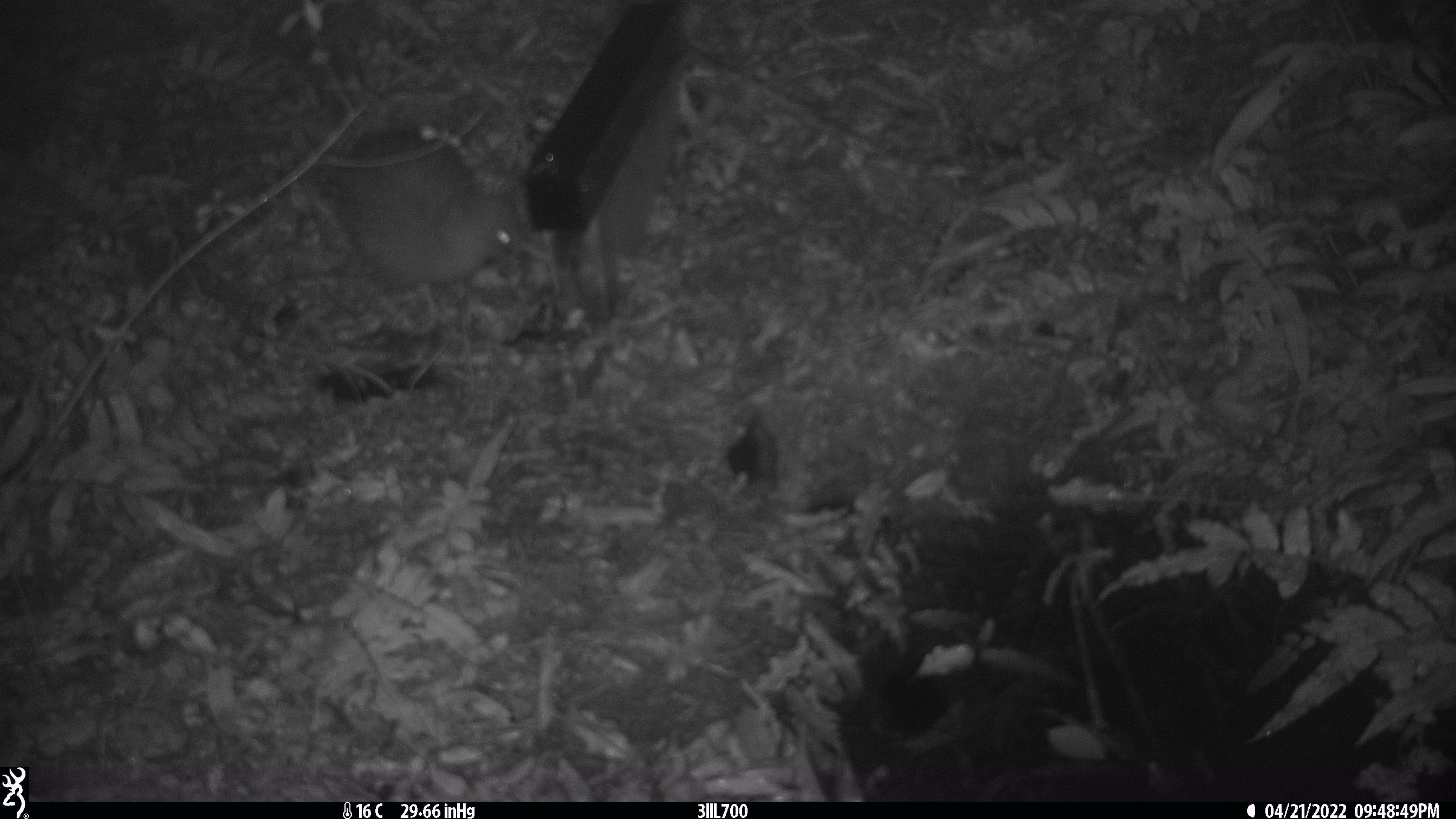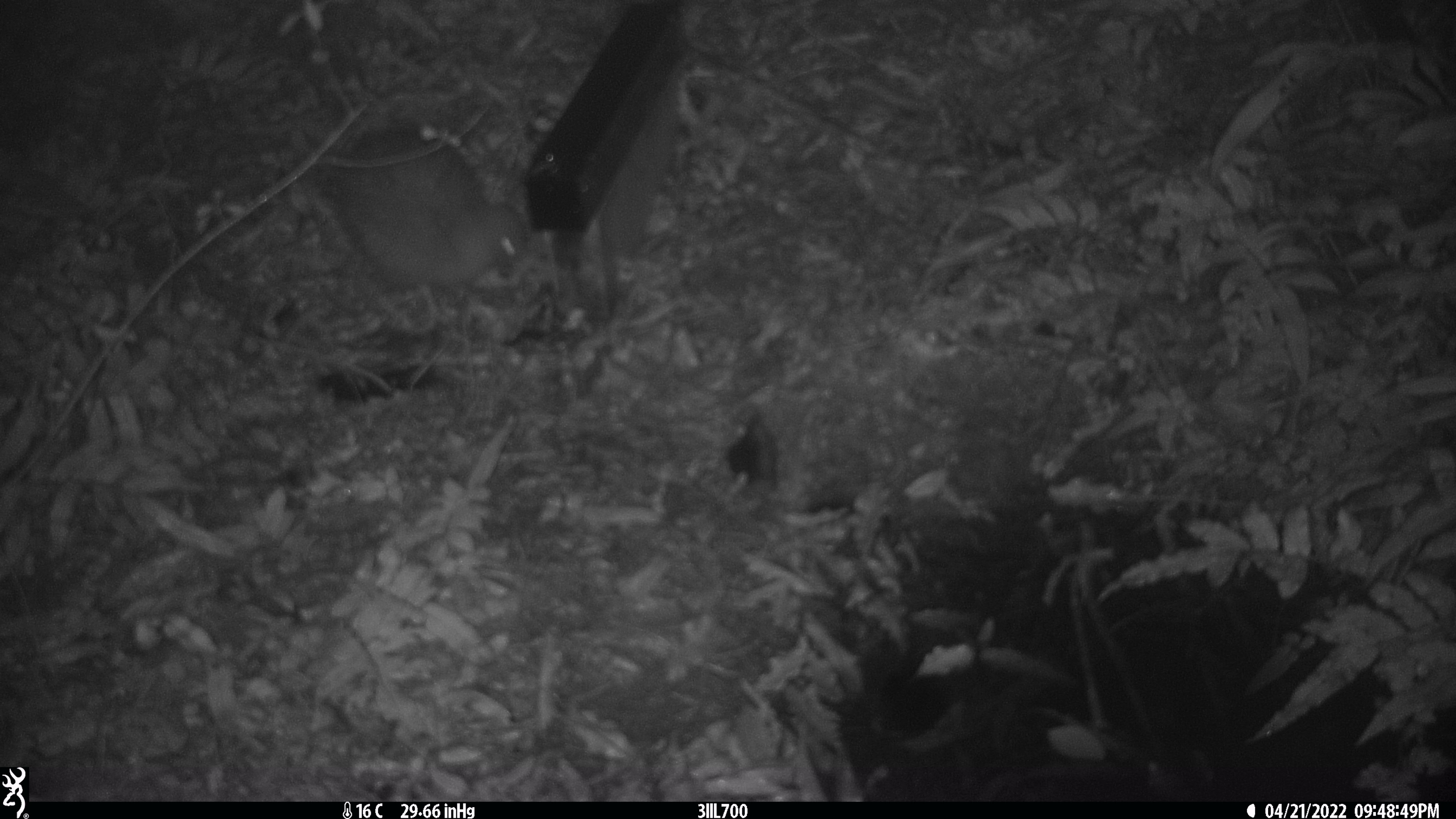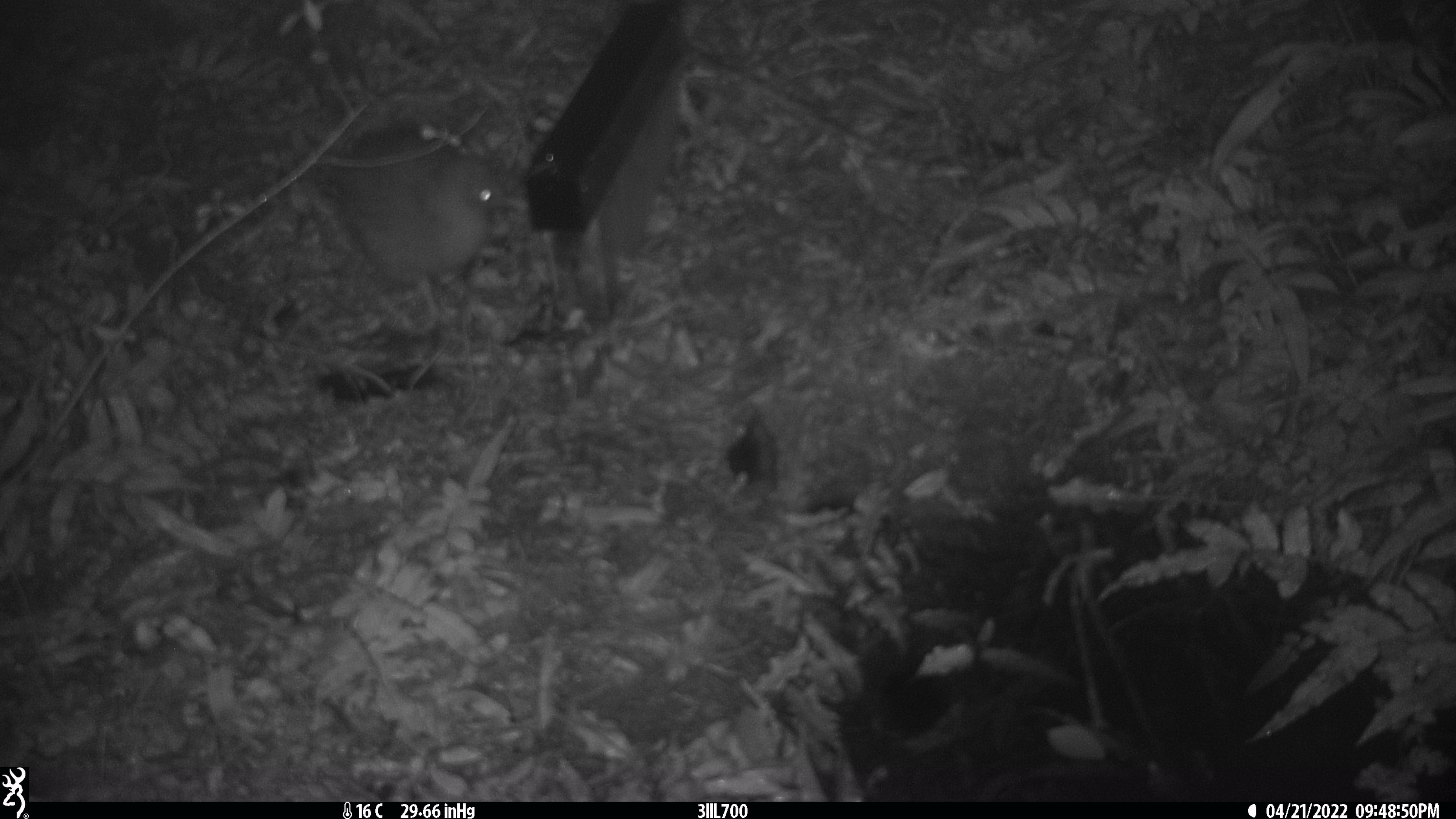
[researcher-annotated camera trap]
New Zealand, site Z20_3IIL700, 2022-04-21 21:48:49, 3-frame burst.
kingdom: Animalia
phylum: Chordata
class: Aves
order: Apterygiformes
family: Apterygidae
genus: Apteryx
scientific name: Apteryx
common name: kiwi